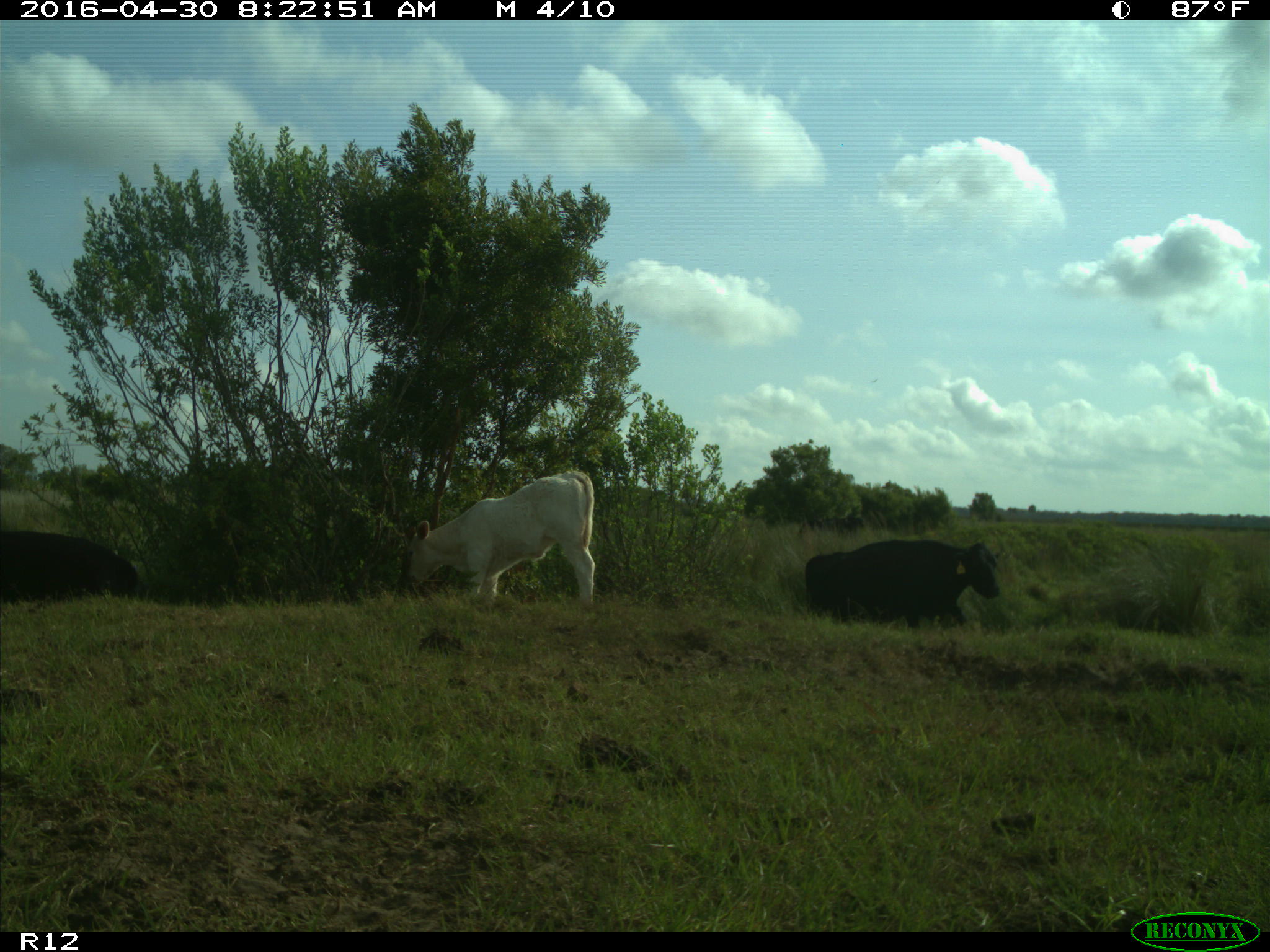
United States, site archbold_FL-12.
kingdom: Animalia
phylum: Chordata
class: Mammalia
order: Artiodactyla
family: Bovidae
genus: Bos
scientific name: Bos taurus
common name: domestic cow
Bos taurus (domestic cow).